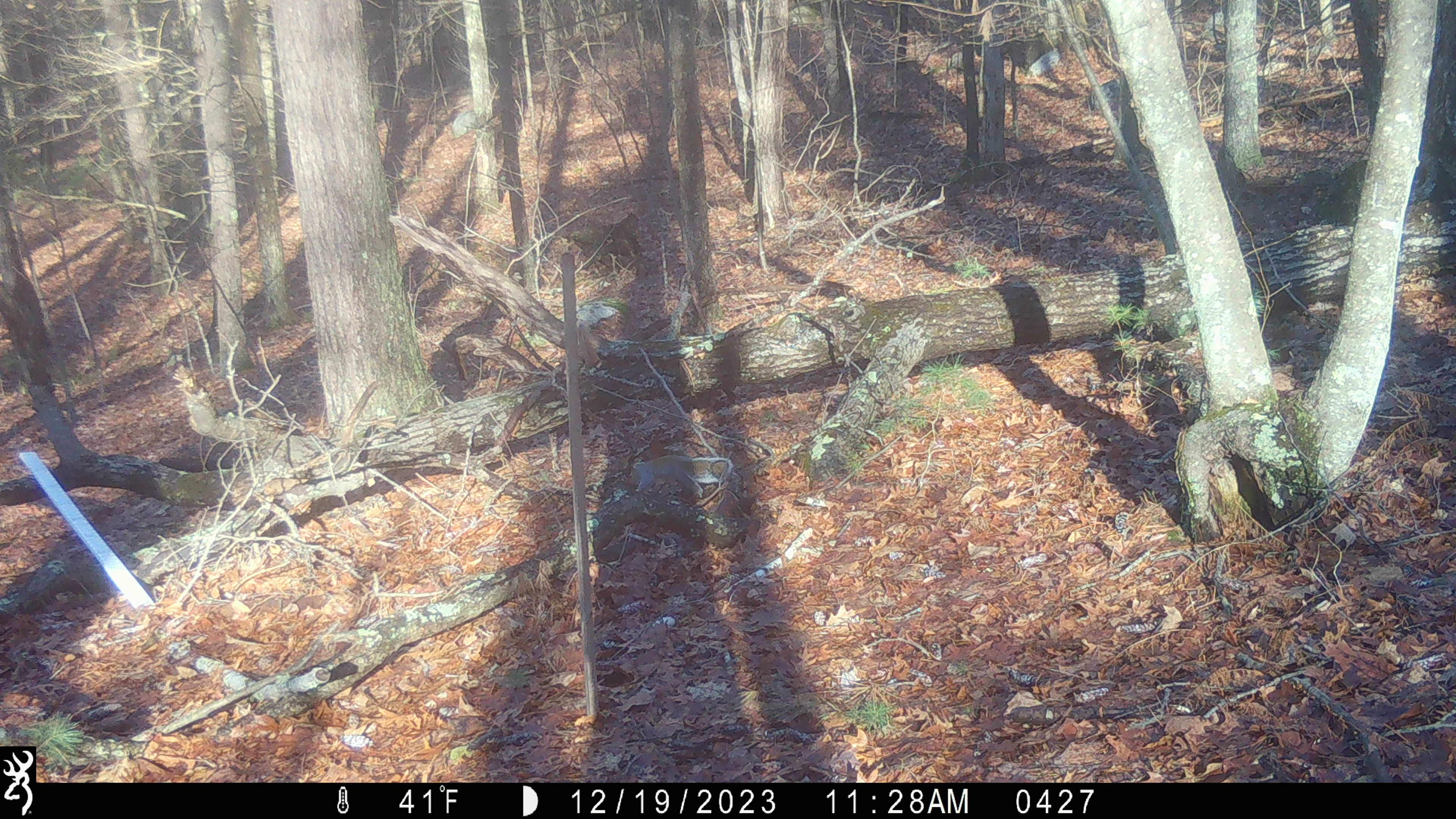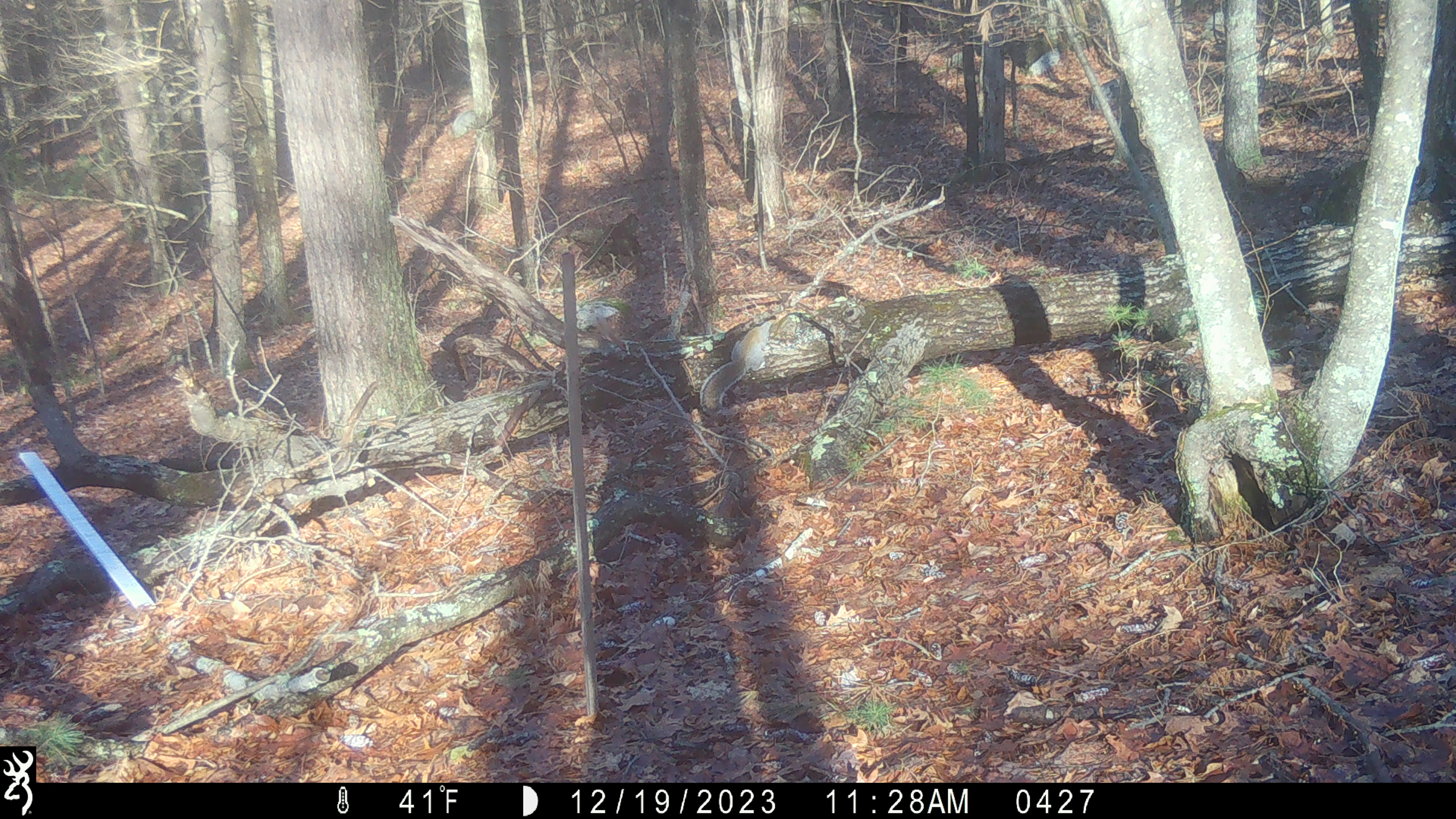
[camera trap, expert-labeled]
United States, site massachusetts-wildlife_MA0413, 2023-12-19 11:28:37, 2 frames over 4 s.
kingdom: Animalia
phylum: Chordata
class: Mammalia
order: Rodentia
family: Sciuridae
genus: Sciurus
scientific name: Sciurus carolinensis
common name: gray squirrel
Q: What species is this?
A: Gray squirrel (Sciurus carolinensis).